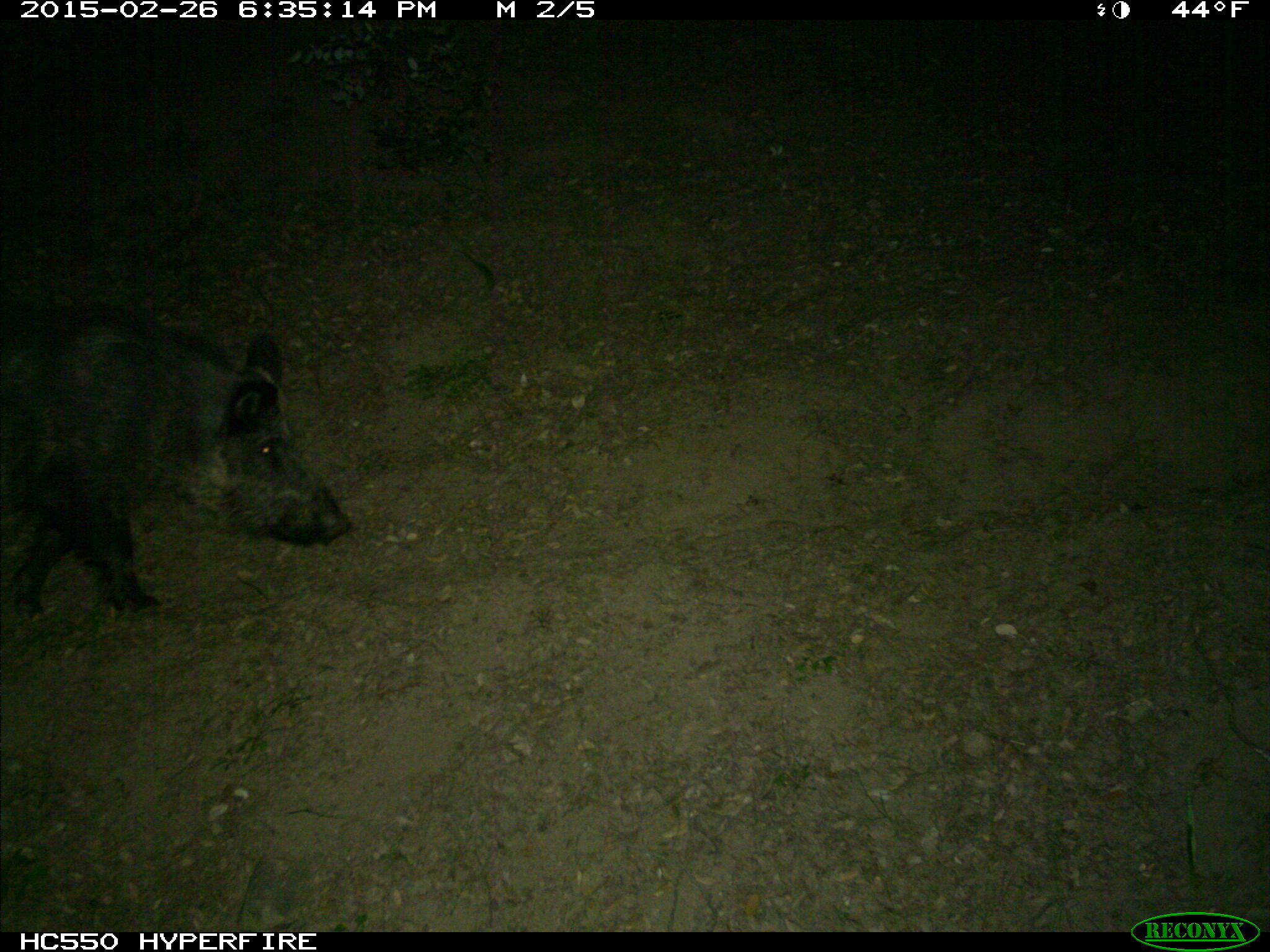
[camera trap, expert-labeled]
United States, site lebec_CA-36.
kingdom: Animalia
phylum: Chordata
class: Mammalia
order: Artiodactyla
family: Suidae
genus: Sus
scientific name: Sus scrofa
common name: wild boar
Sus scrofa (wild boar).